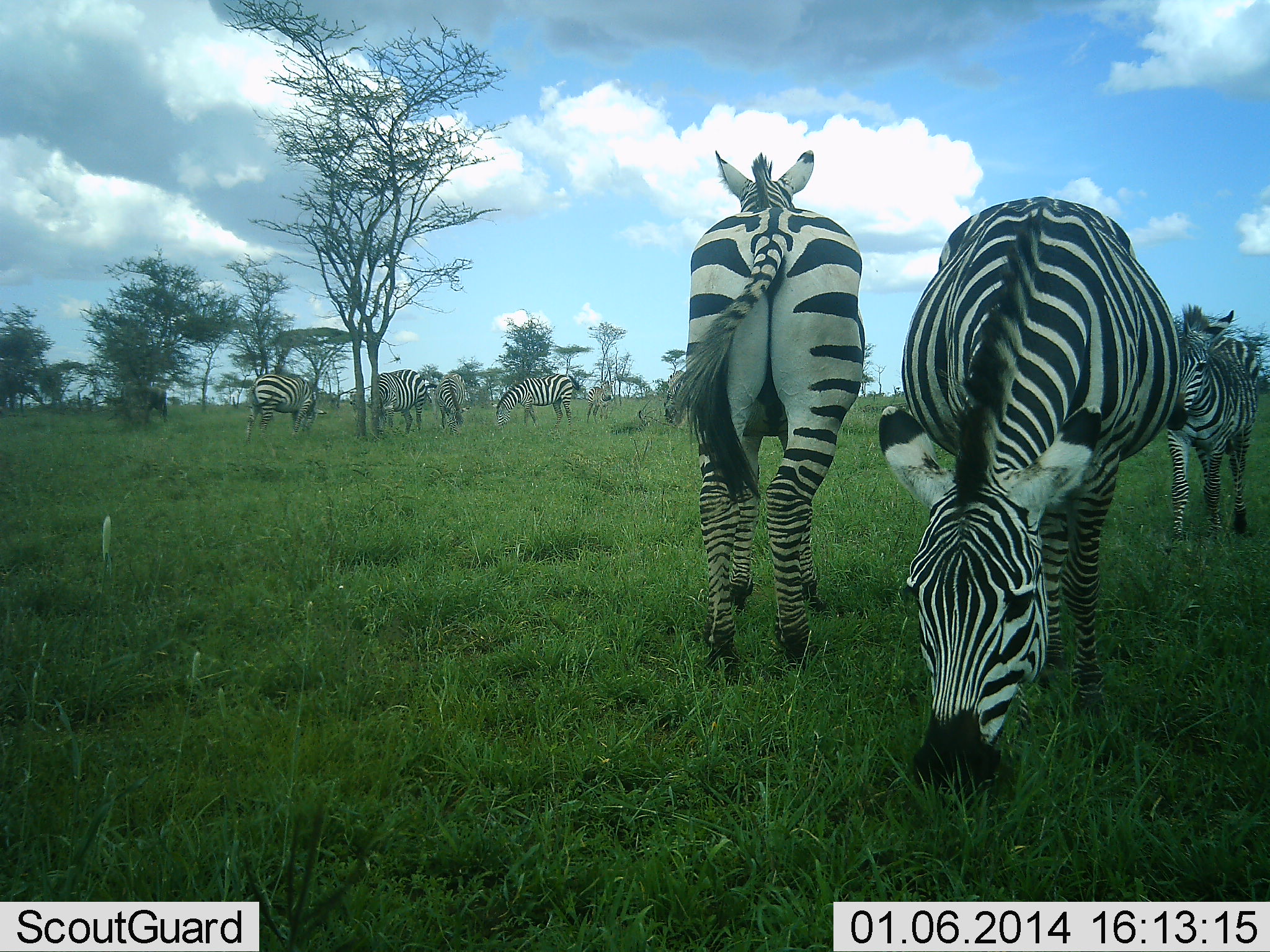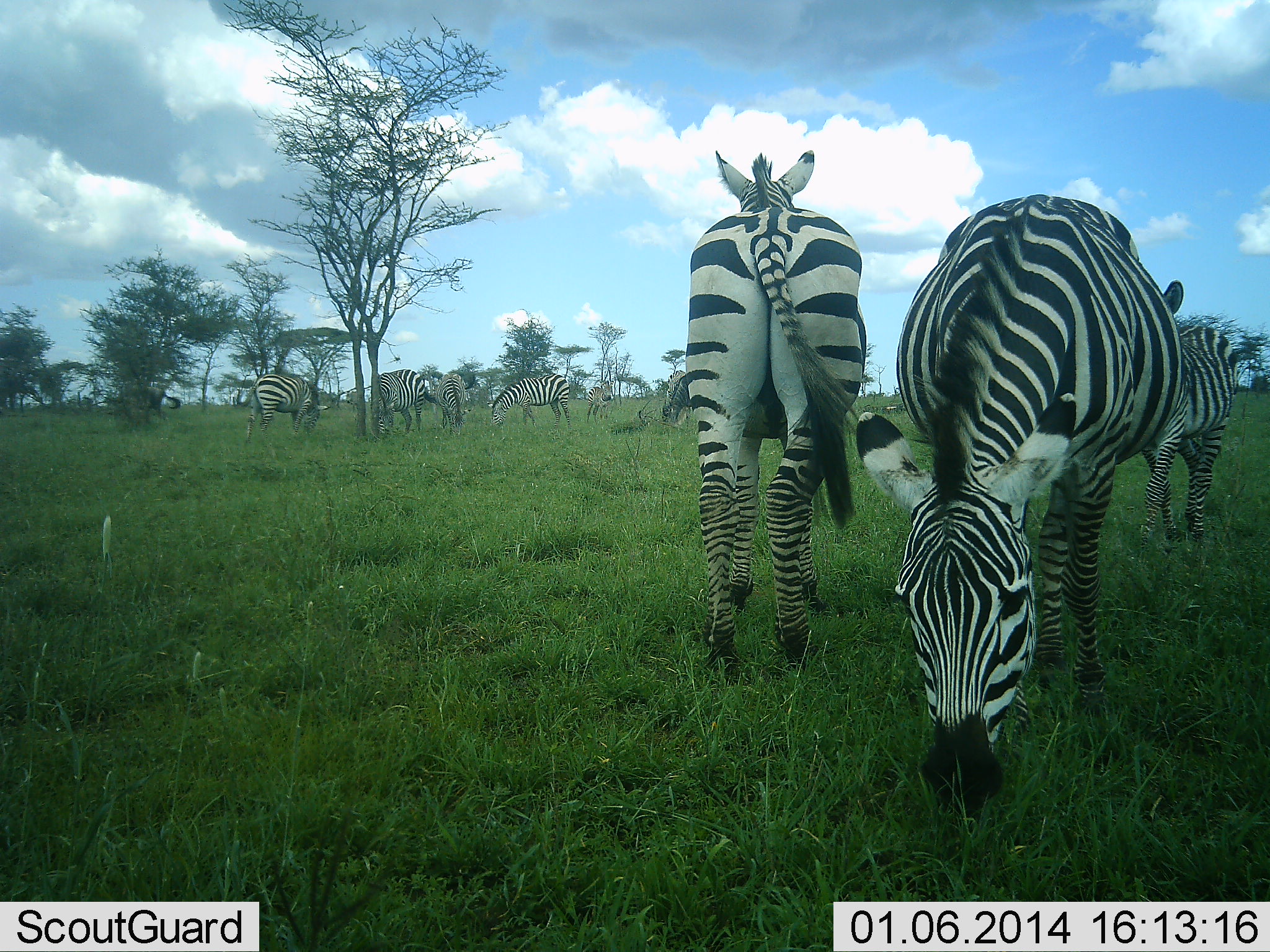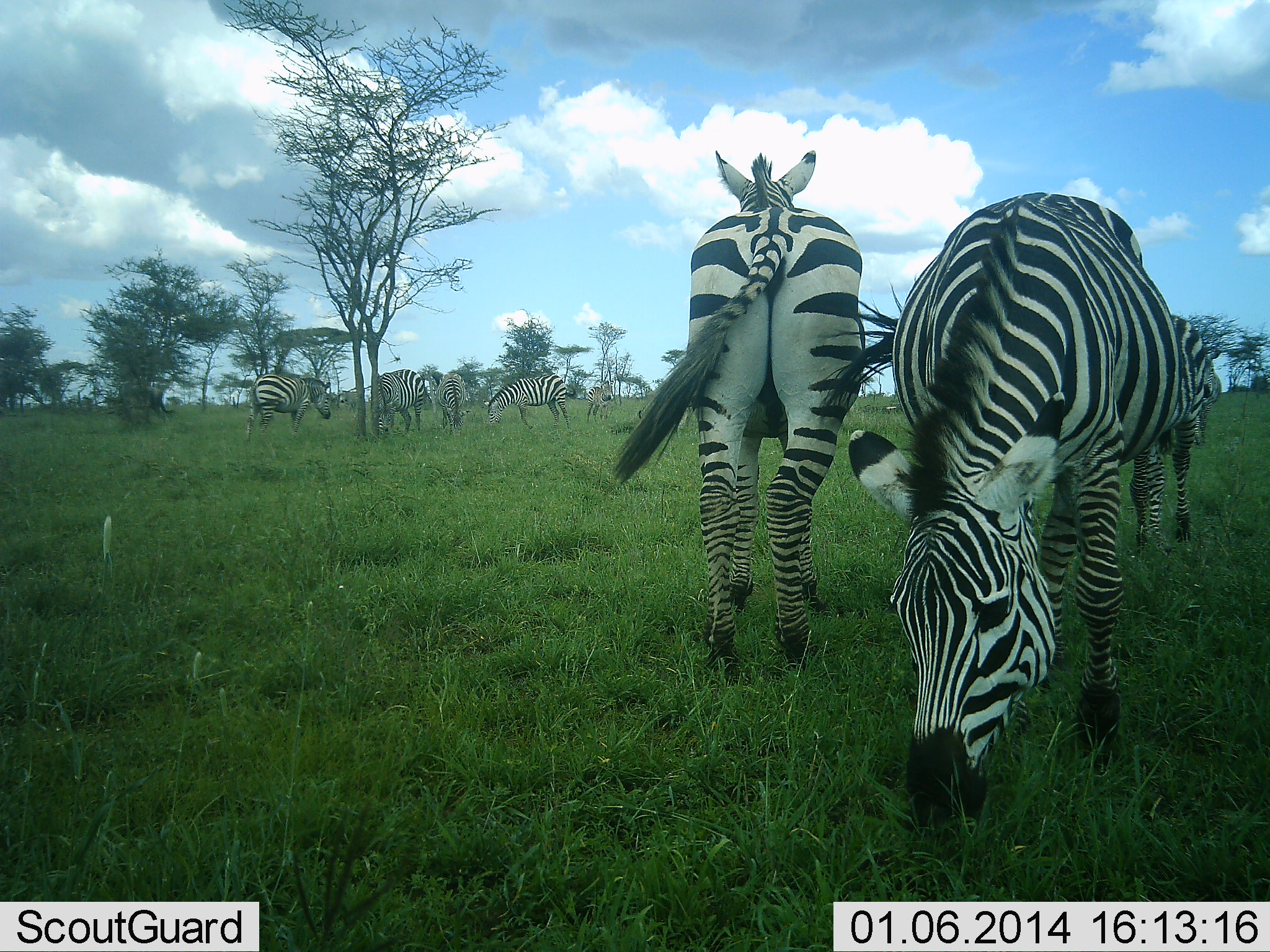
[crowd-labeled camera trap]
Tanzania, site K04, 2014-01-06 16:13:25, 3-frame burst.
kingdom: Animalia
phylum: Chordata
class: Mammalia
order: Perissodactyla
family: Equidae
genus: Equus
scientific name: Equus quagga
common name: plains zebra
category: zebra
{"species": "zebra (plains zebra) (Equus quagga)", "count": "8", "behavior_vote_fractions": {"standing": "85%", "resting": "0%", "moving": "38%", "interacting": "0%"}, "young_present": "8%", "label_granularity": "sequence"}